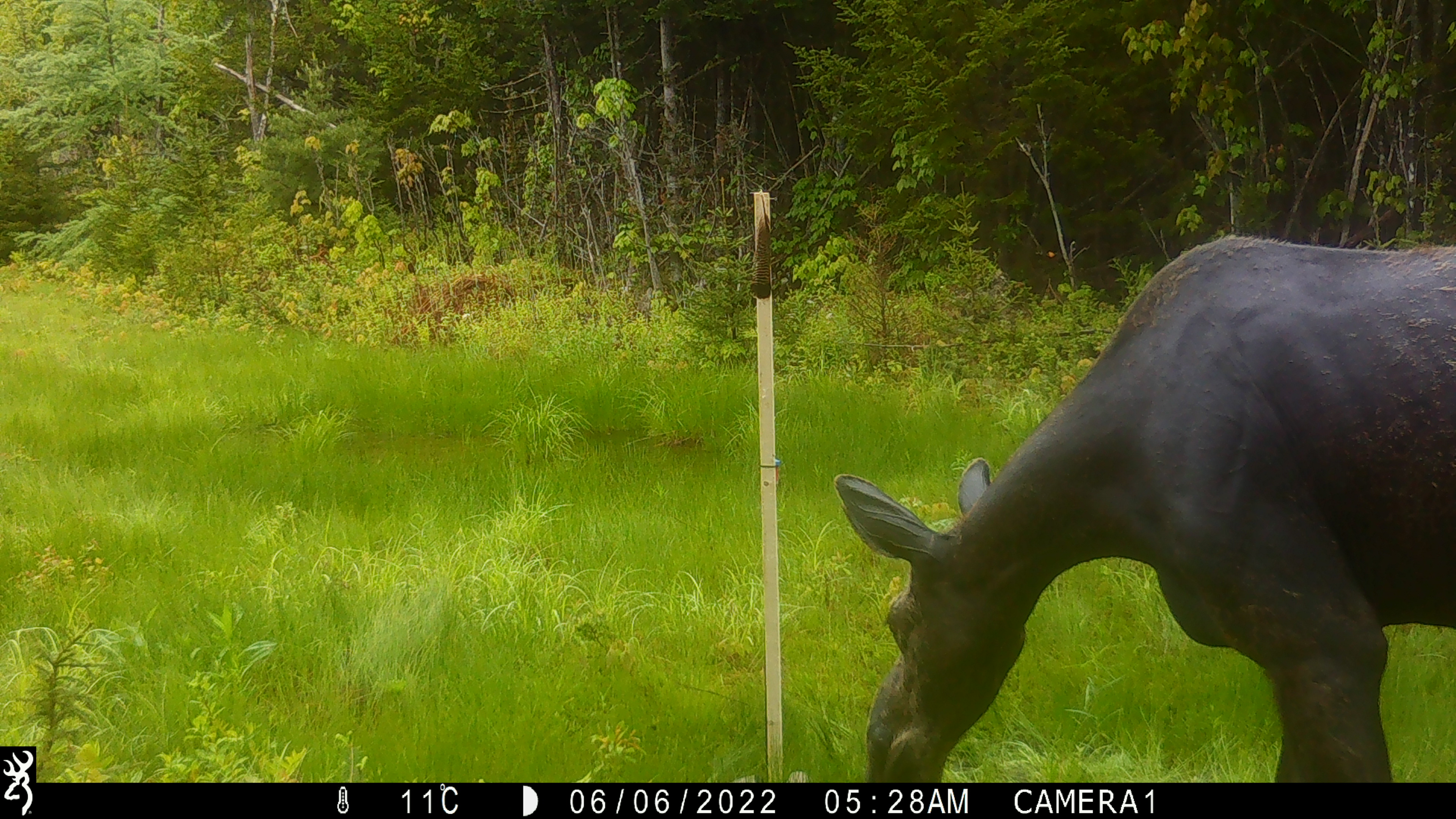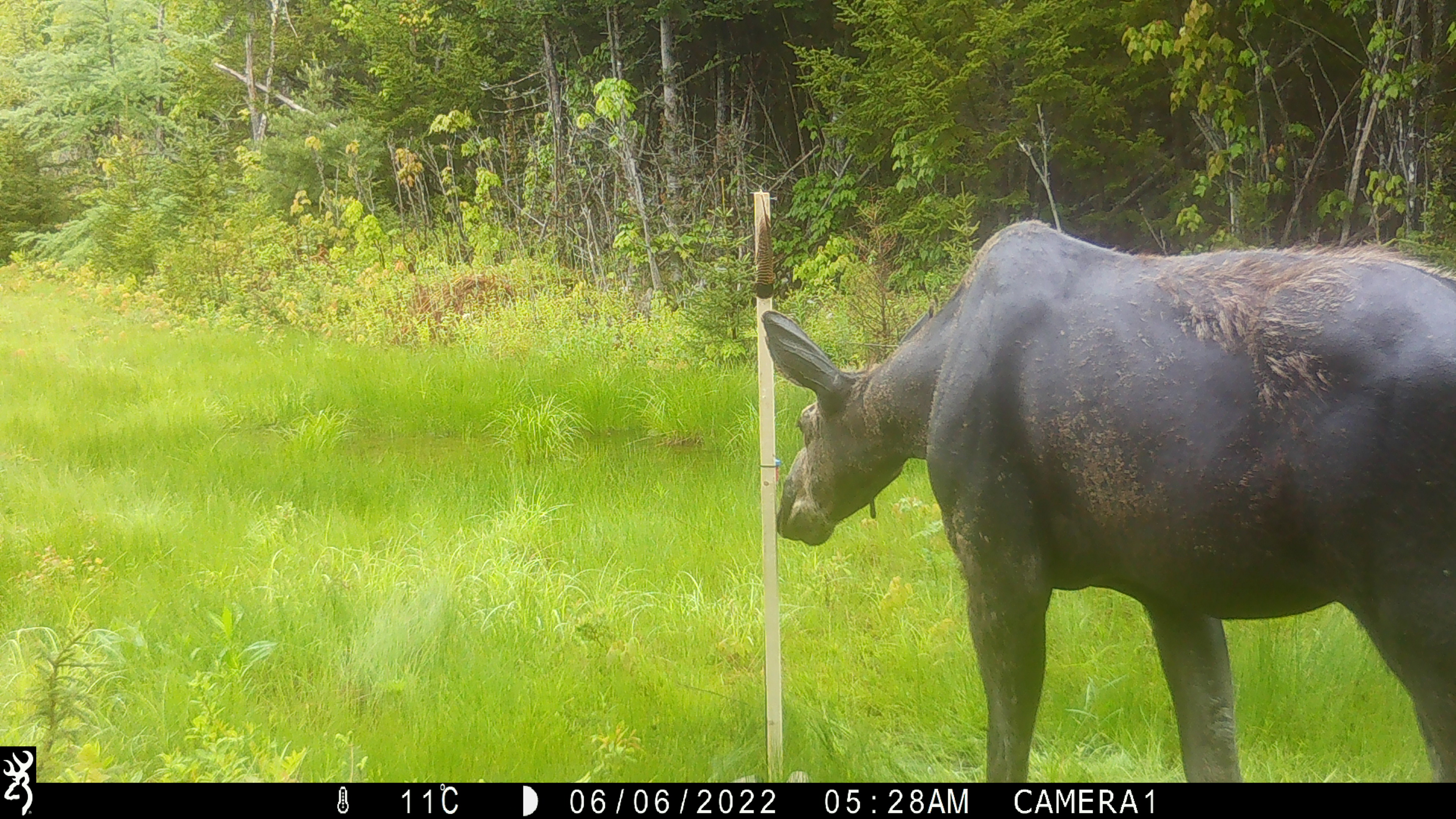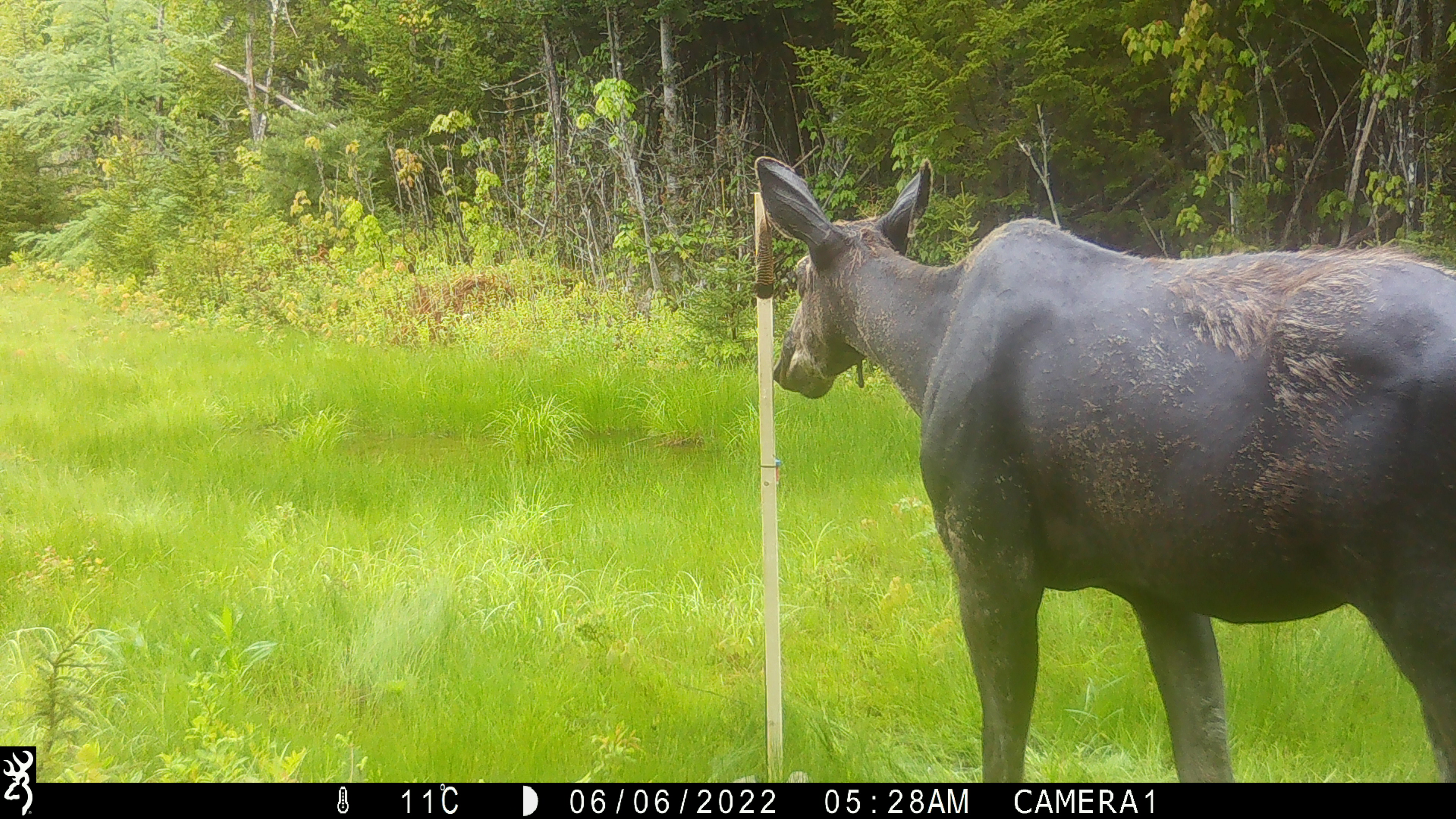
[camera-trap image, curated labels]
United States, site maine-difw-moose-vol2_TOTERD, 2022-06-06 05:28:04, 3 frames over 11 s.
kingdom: Animalia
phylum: Chordata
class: Mammalia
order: Artiodactyla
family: Cervidae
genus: Alces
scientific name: Alces alces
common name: moose